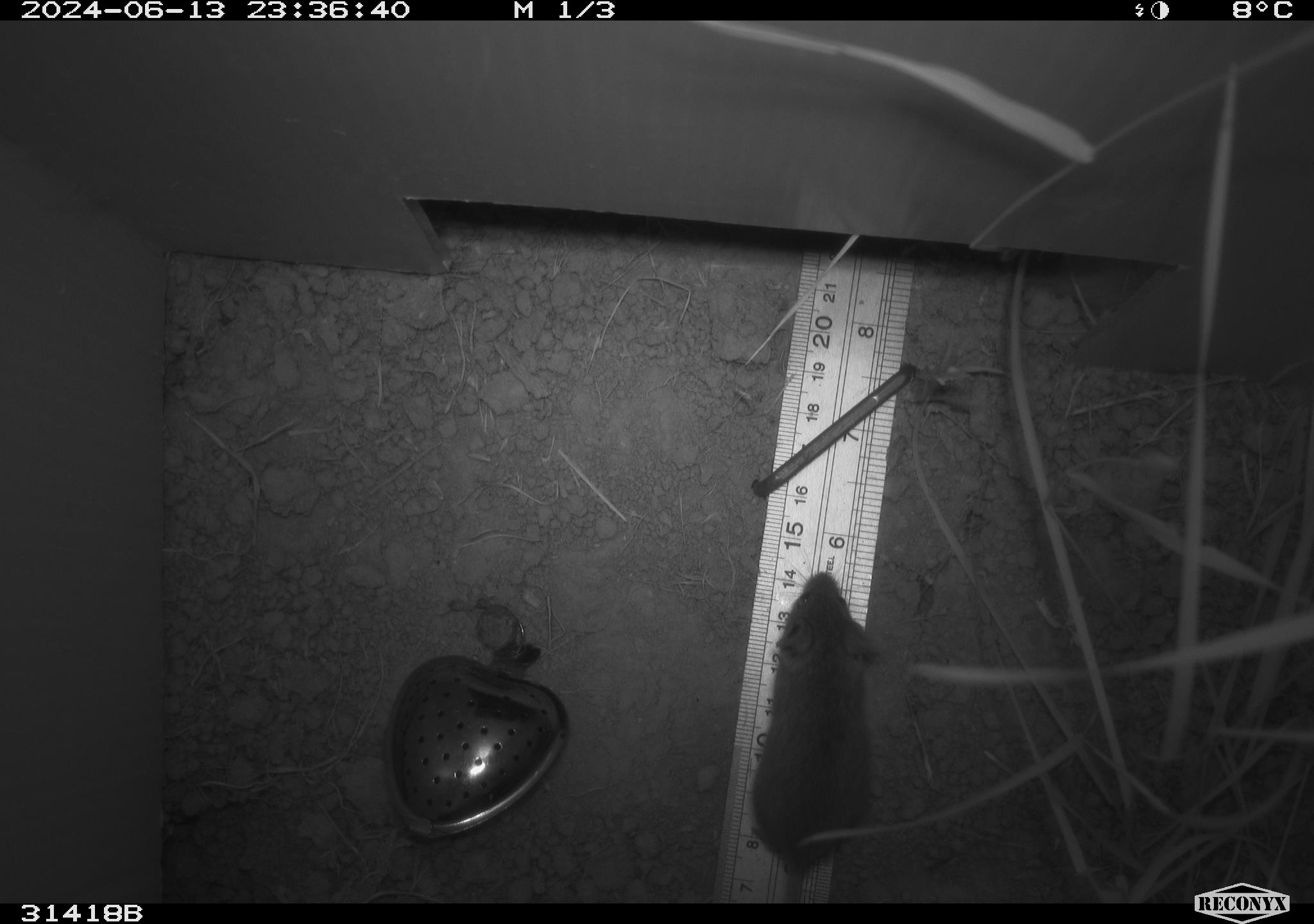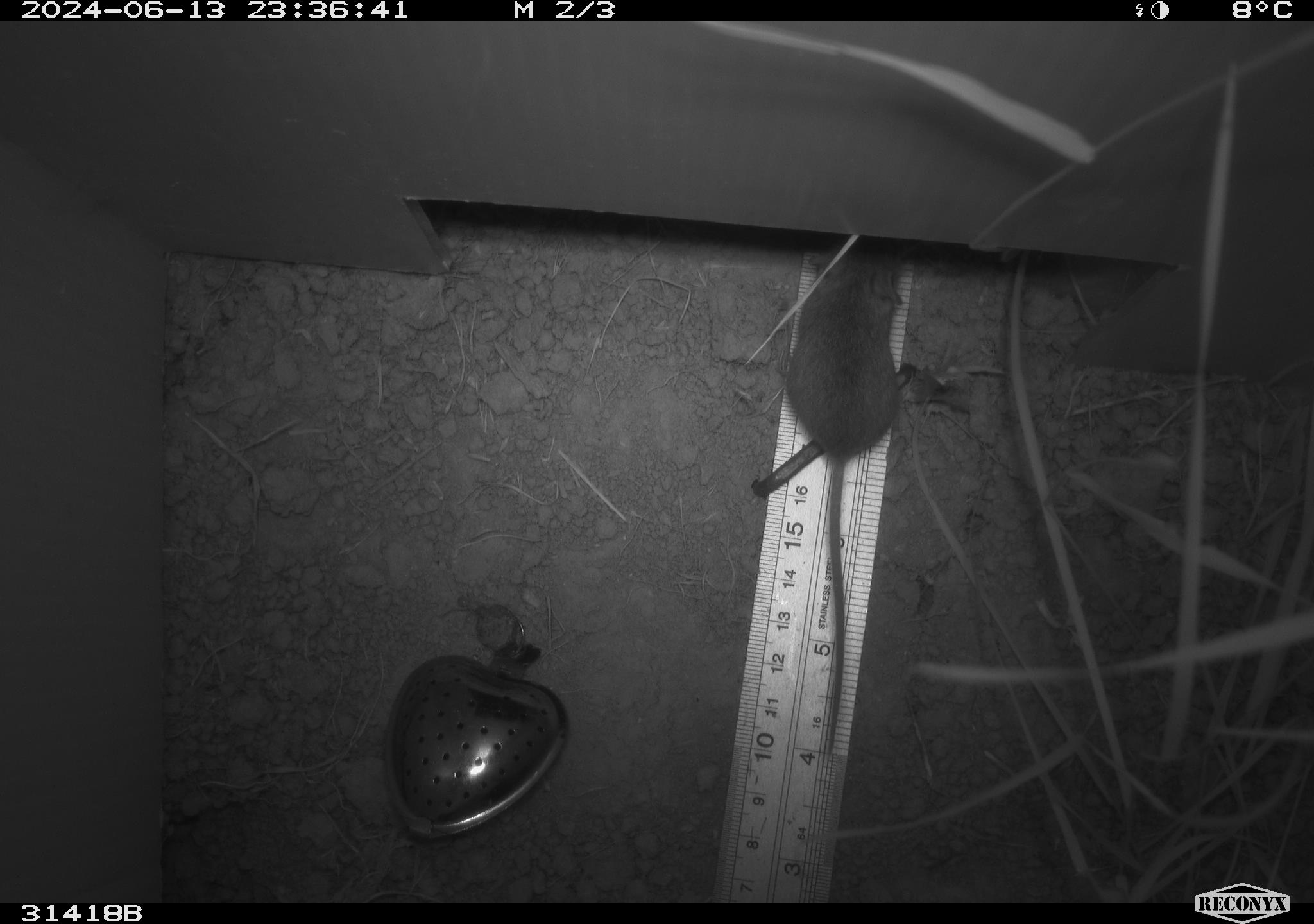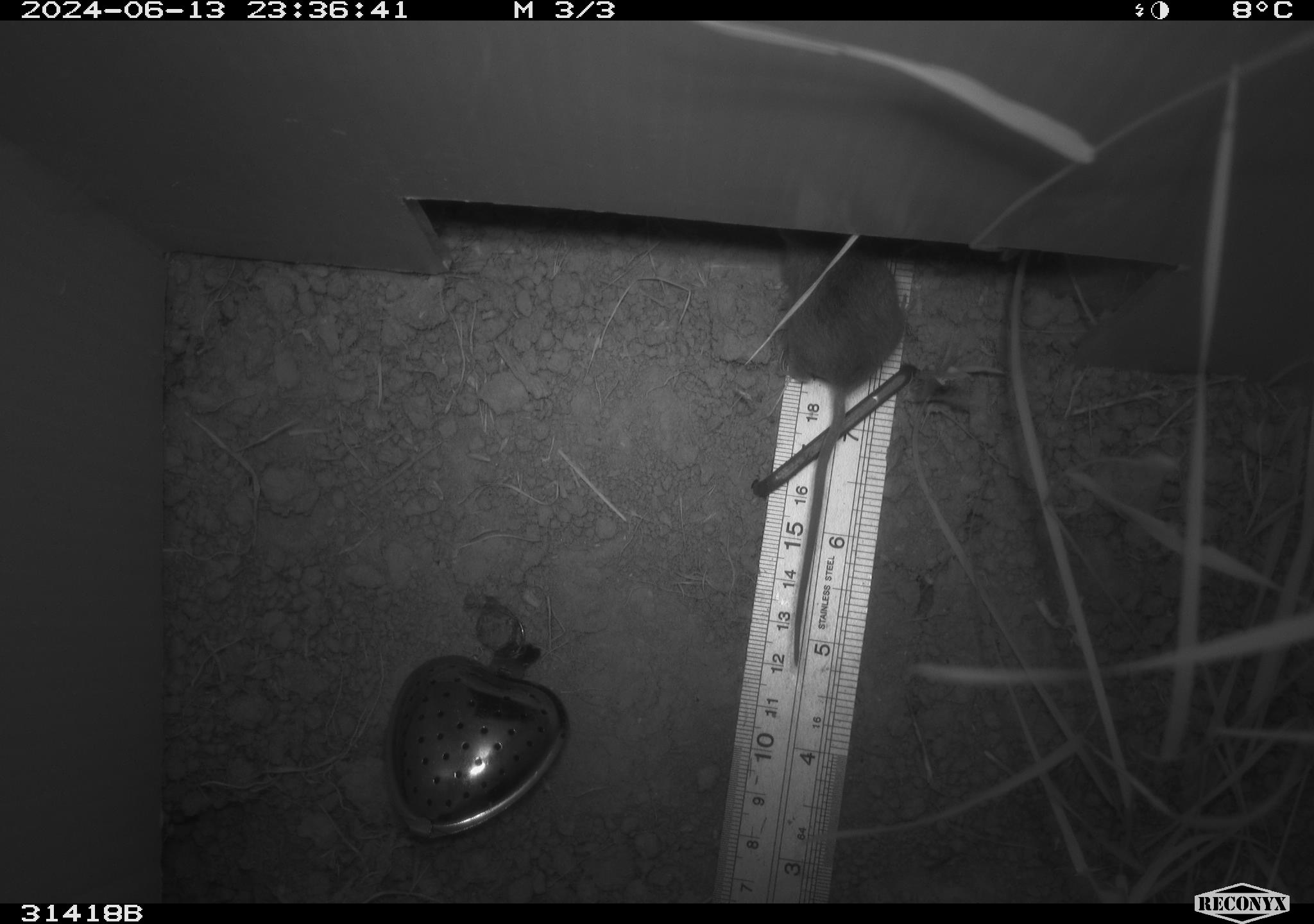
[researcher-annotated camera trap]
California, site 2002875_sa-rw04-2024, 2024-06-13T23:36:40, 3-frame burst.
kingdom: Animalia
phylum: Chordata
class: Mammalia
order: Rodentia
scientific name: Rodentia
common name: mouse species